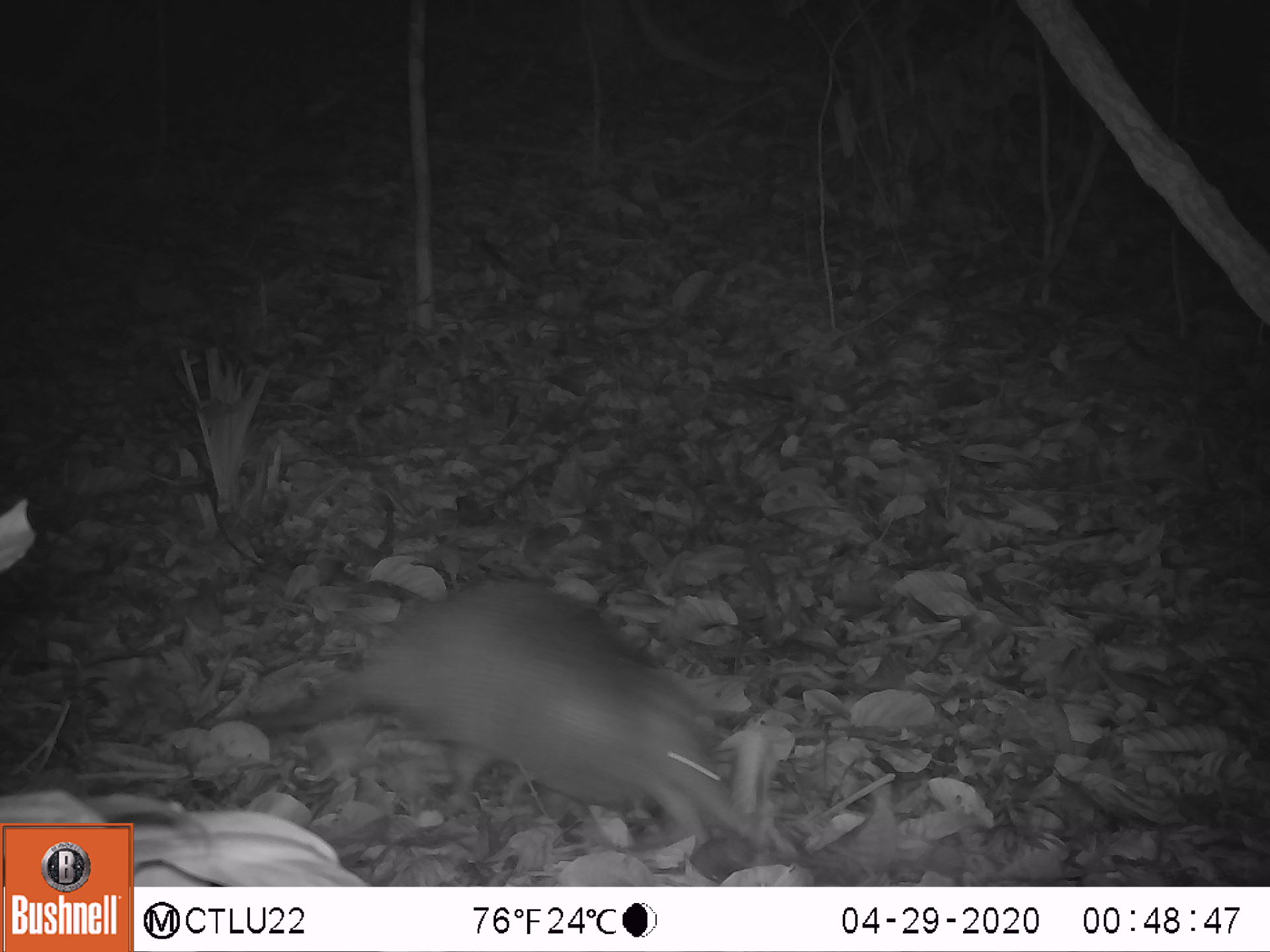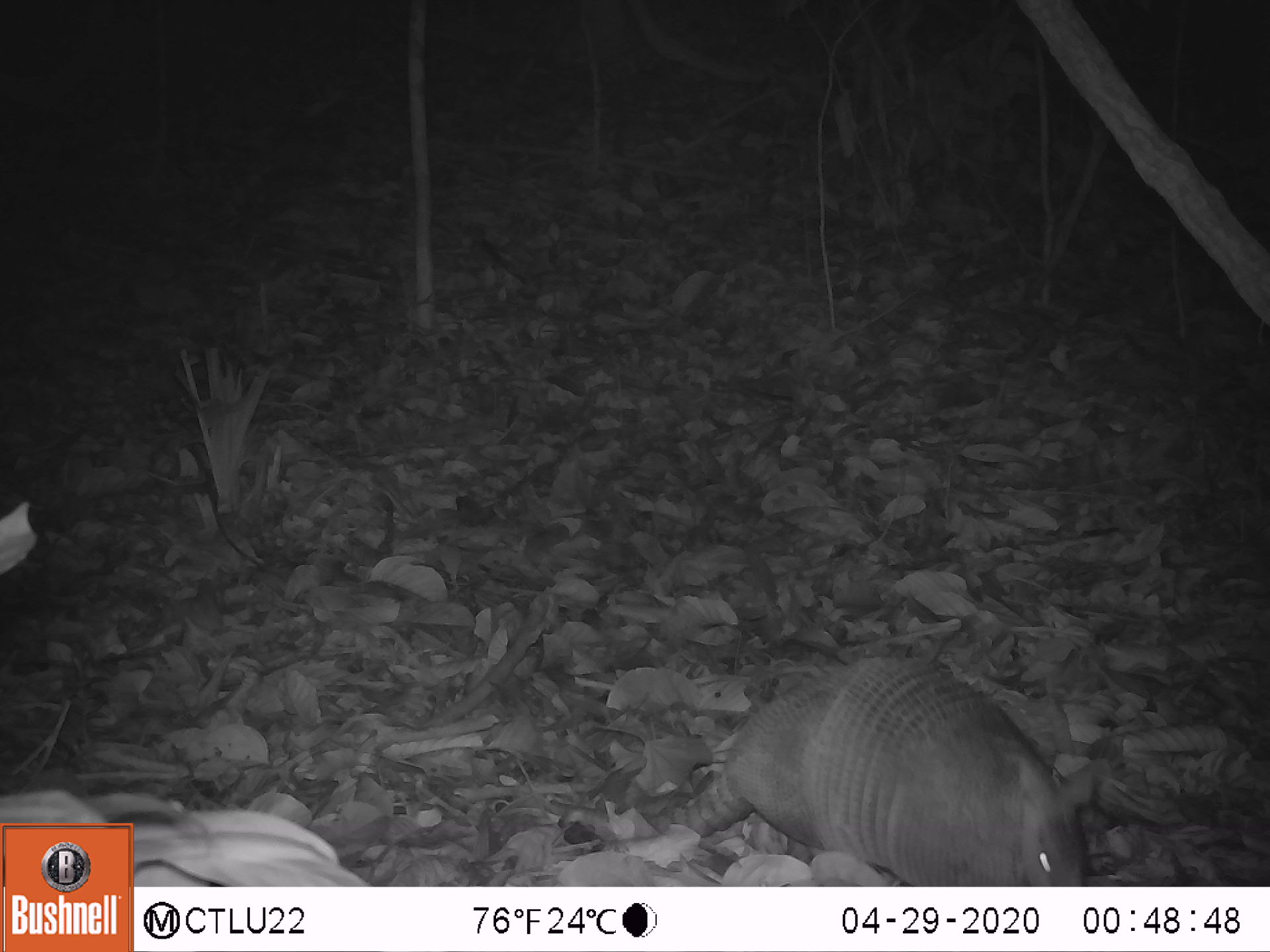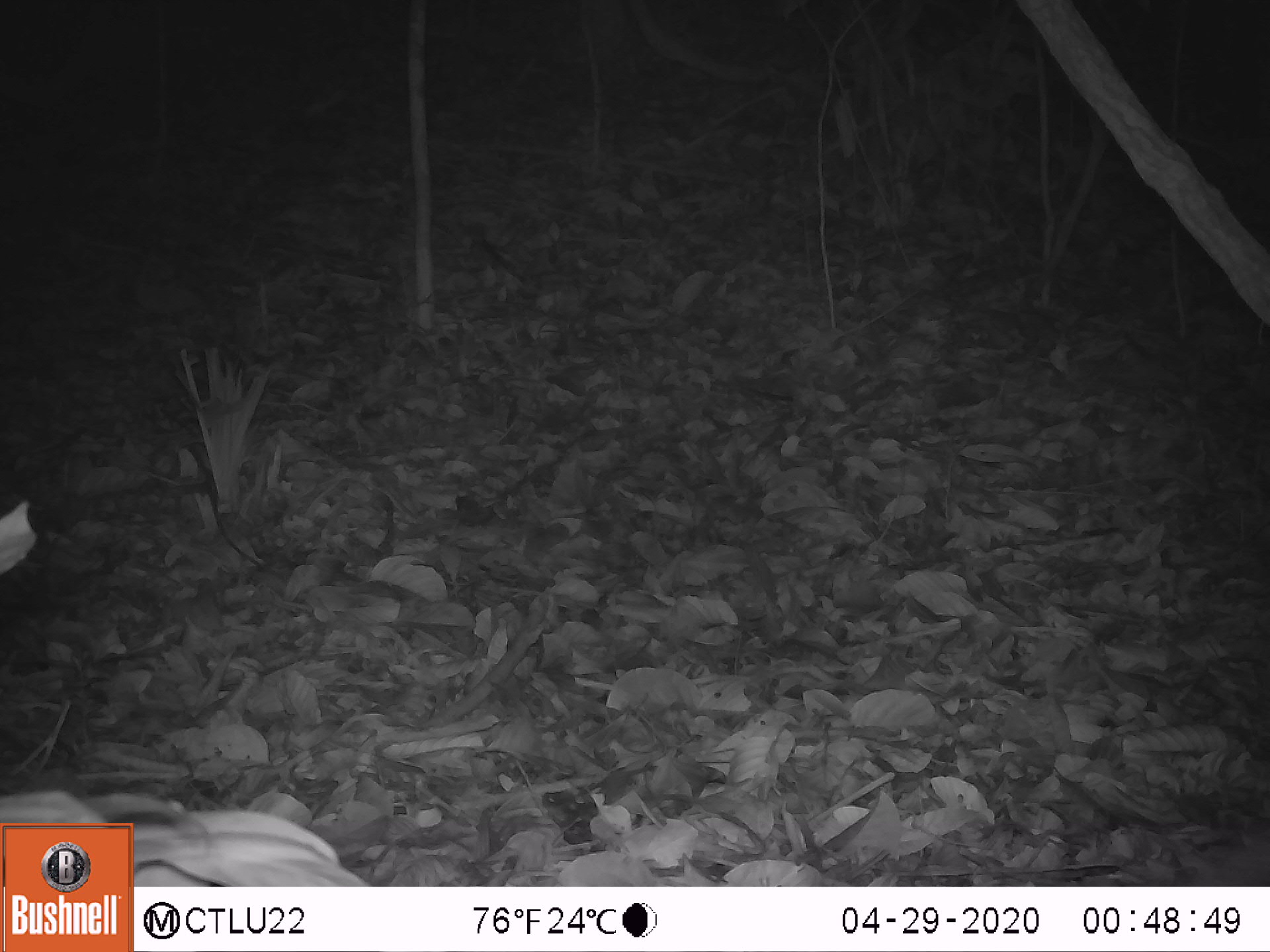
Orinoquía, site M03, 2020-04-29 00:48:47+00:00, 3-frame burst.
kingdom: Animalia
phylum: Chordata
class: Mammalia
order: Cingulata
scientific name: Cingulata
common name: armadillo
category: unknown armadillo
Unknown armadillo (armadillo) (Cingulata).